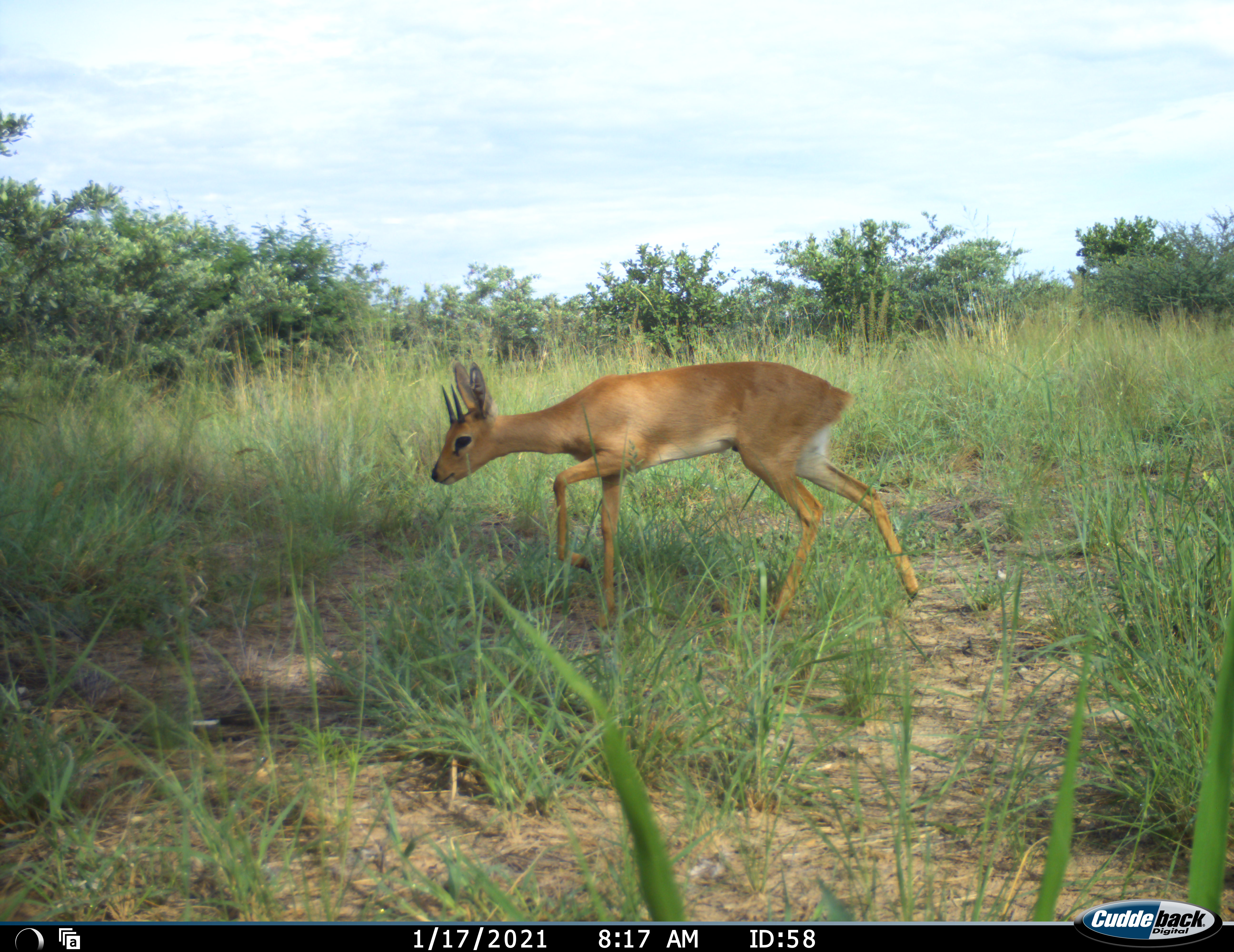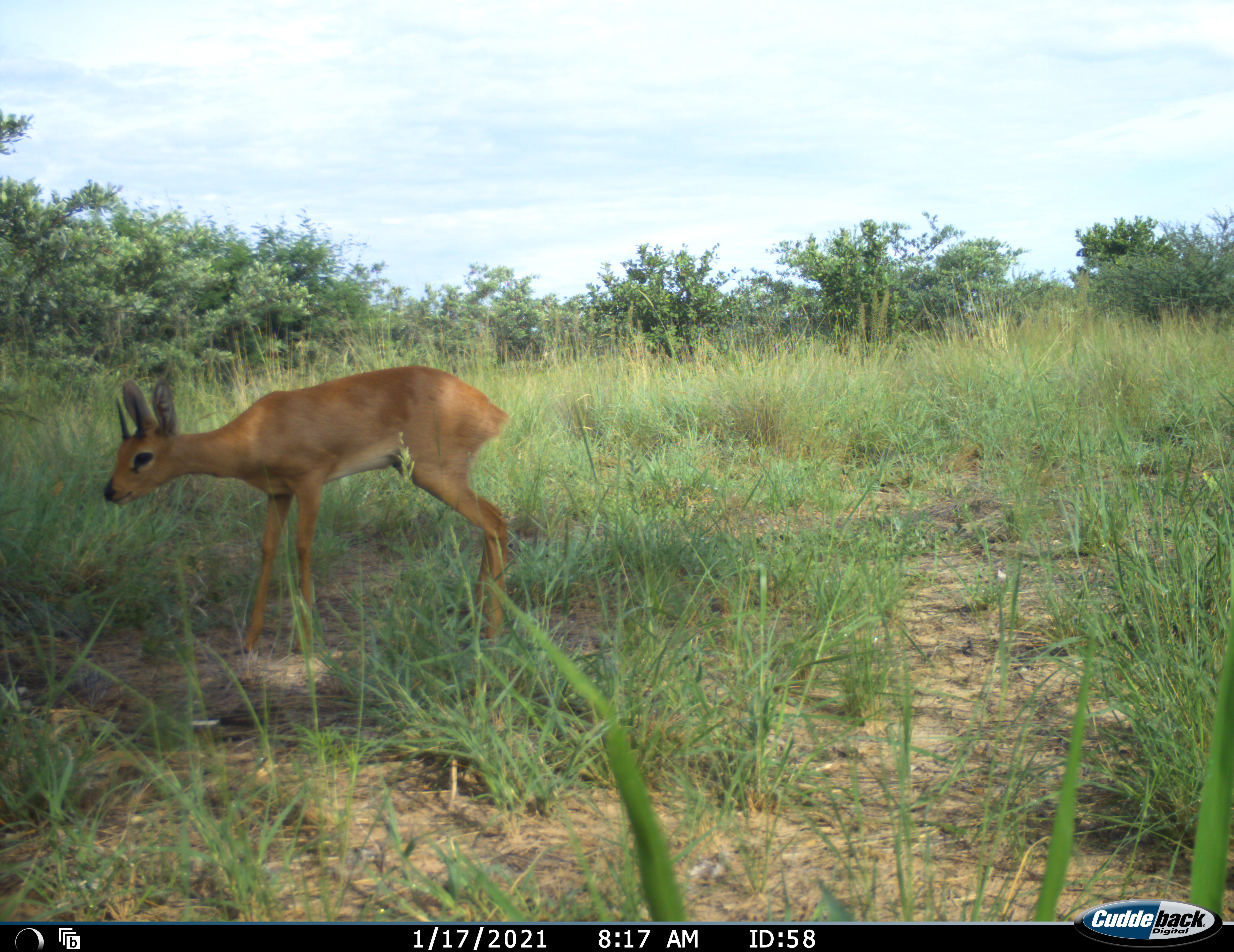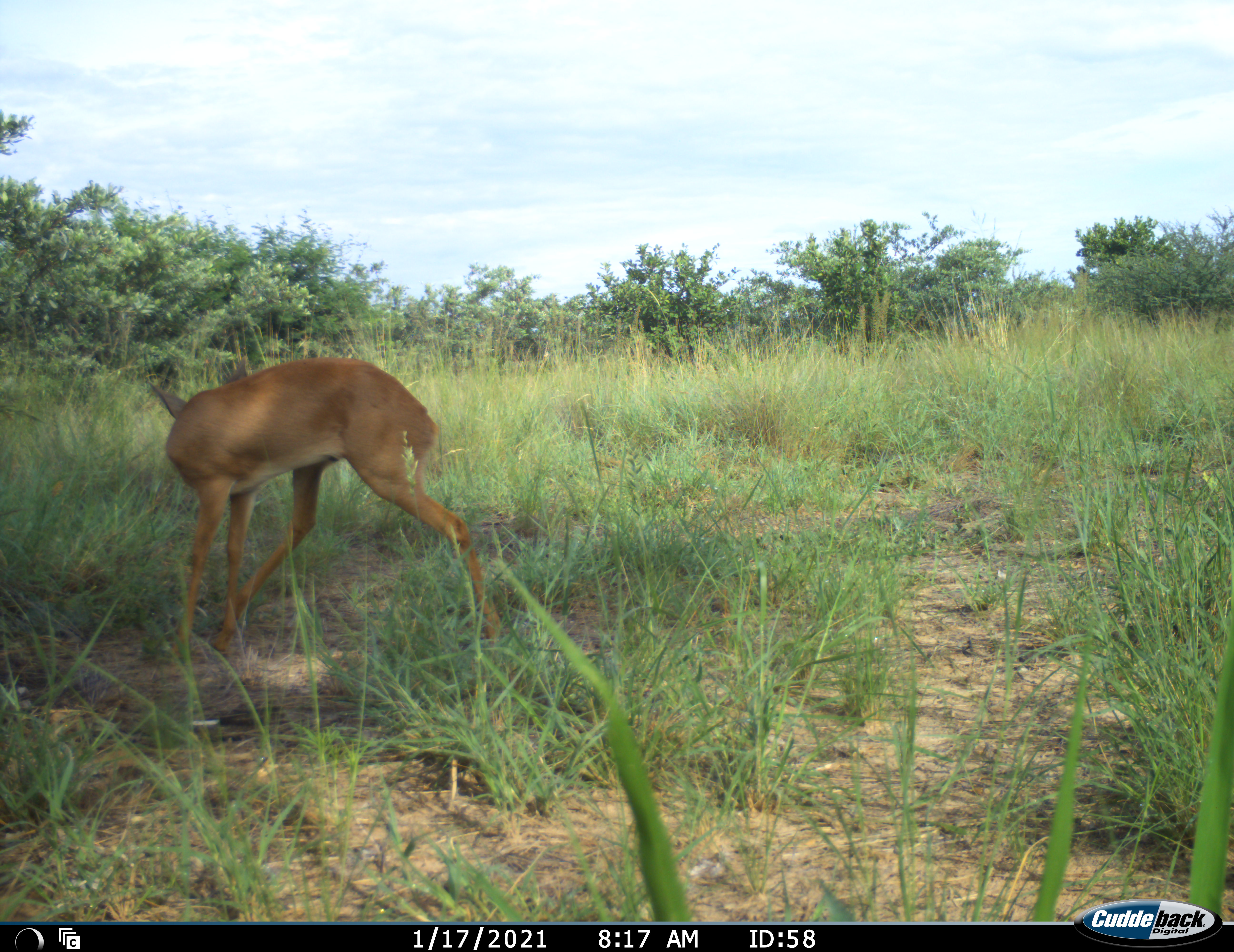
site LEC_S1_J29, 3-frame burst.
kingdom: Animalia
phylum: Chordata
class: Mammalia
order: Artiodactyla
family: Bovidae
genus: Raphicerus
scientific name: Raphicerus campestris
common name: steenbok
Steenbok (Raphicerus campestris), count 1. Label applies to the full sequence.